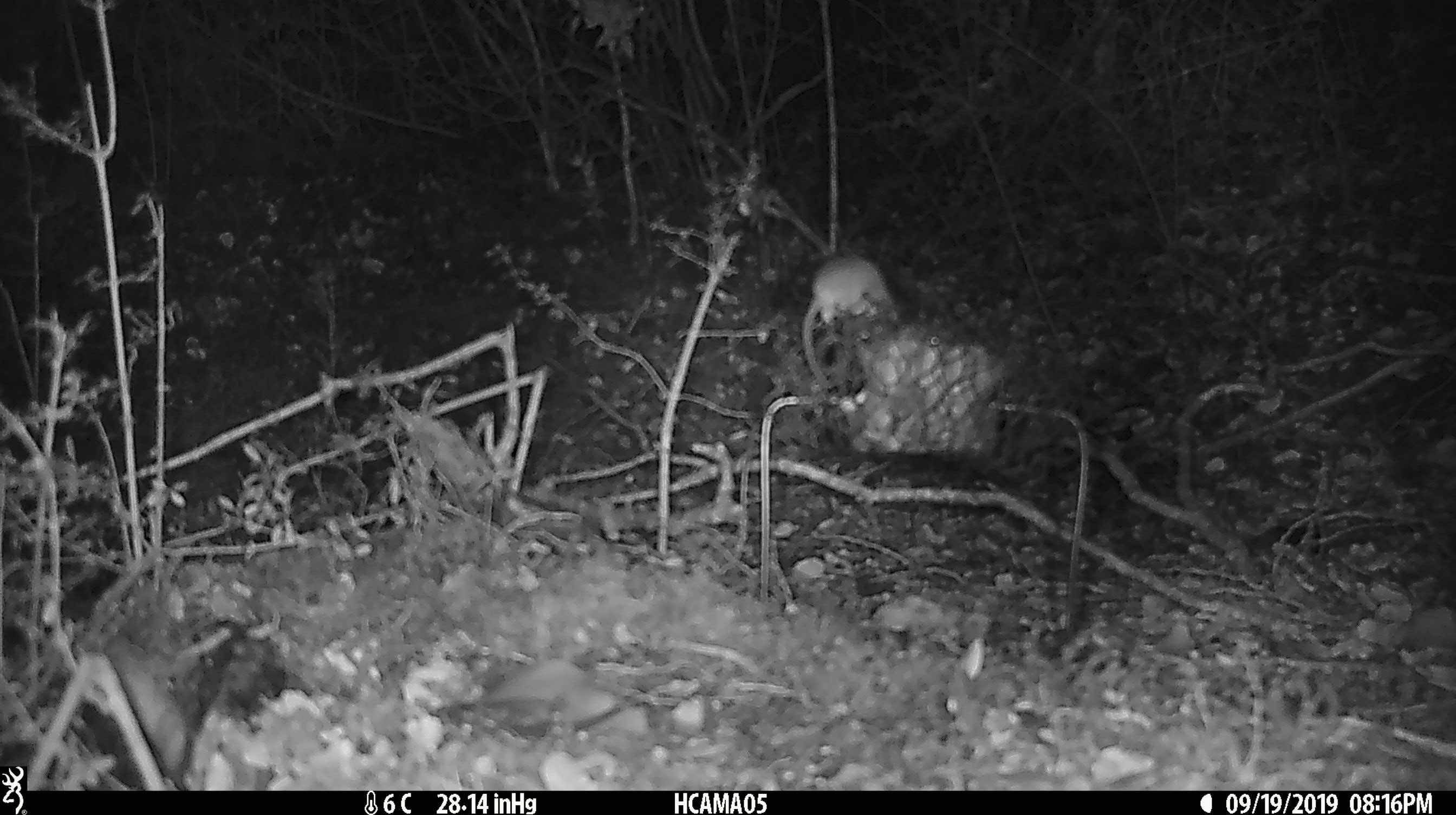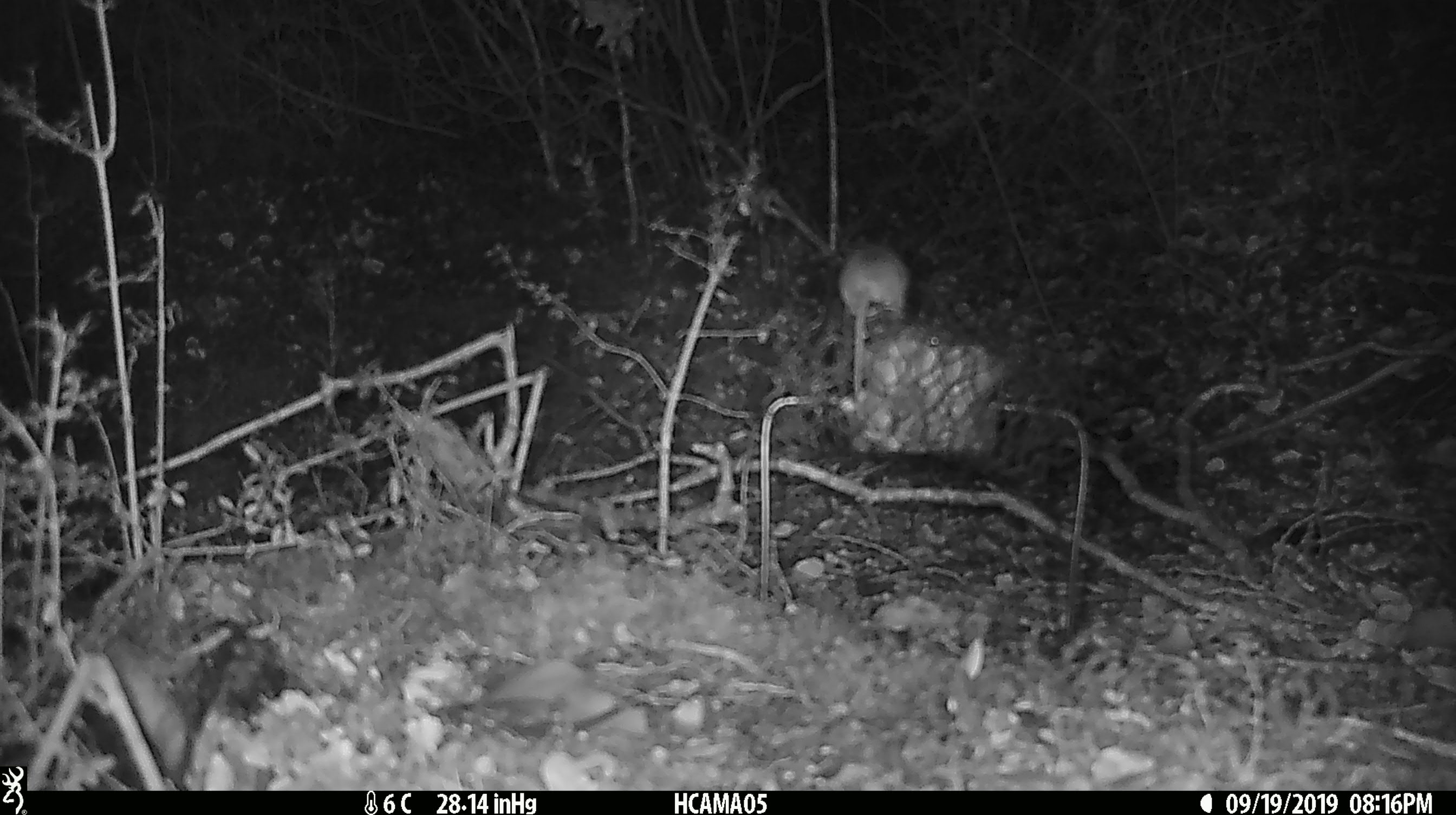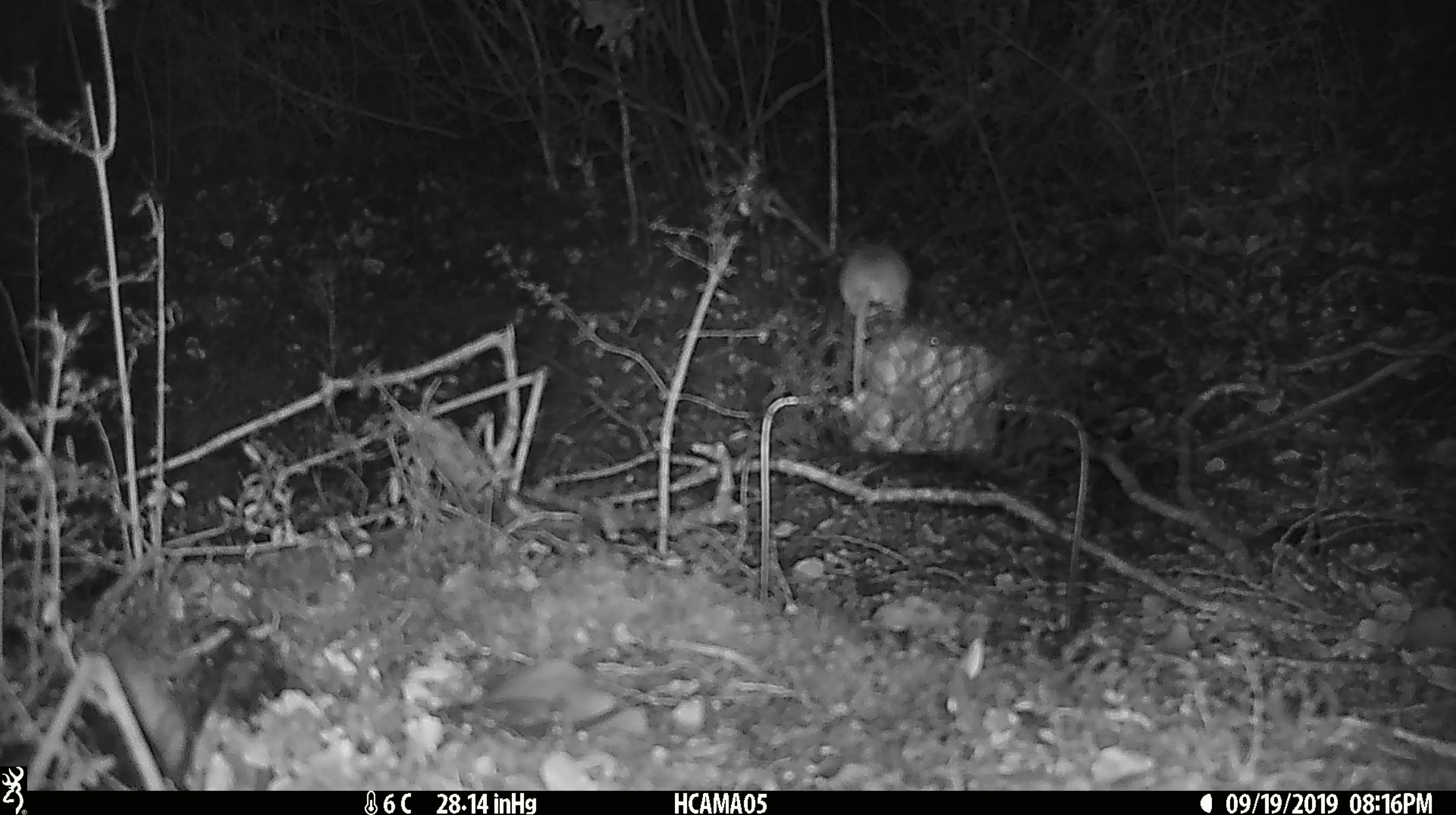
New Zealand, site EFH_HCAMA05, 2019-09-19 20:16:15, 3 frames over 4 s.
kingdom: Animalia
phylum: Chordata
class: Mammalia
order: Rodentia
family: Muridae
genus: Mus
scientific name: Mus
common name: mouse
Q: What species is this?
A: Mouse (Mus).